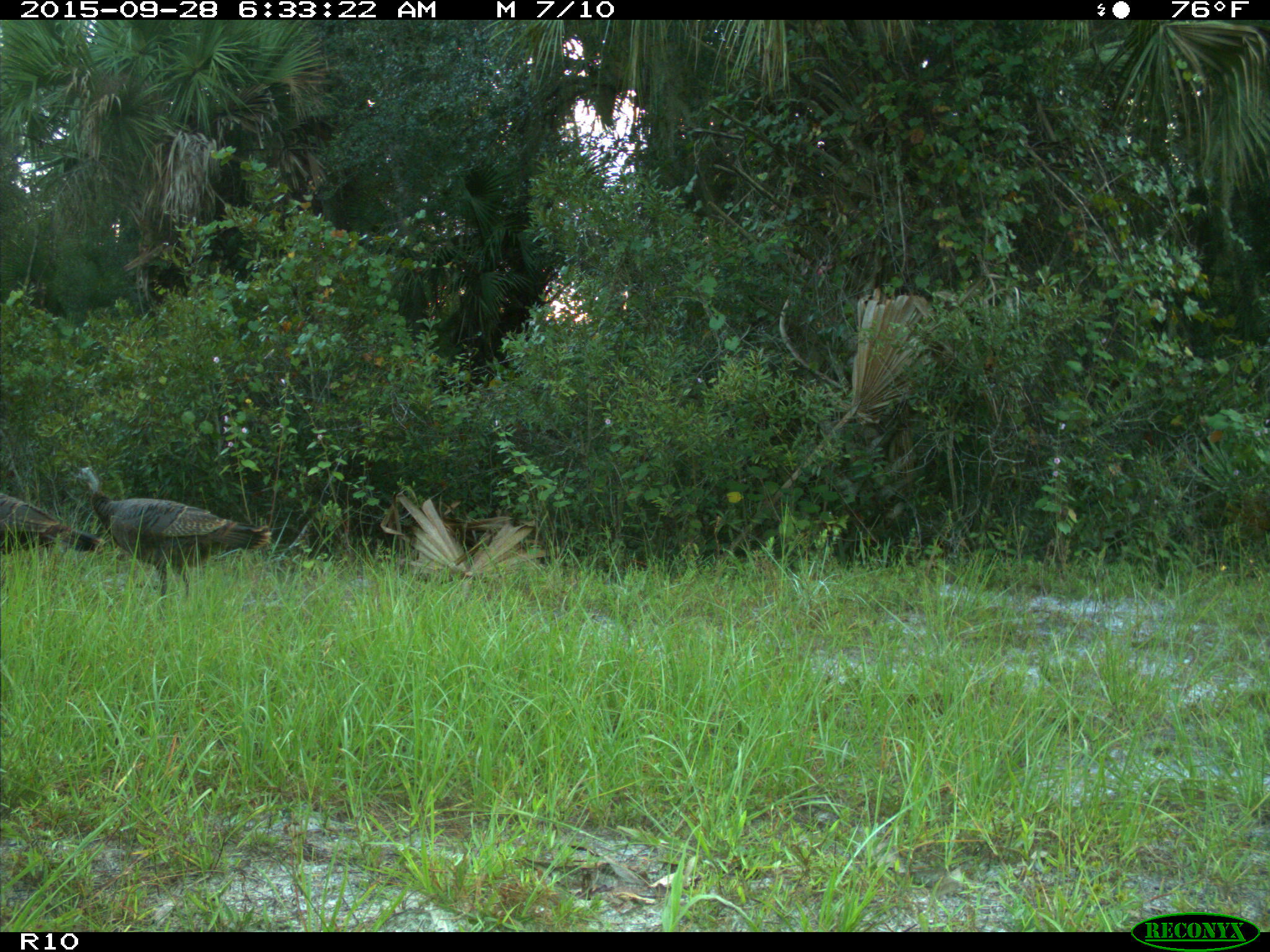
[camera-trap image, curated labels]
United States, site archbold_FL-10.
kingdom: Animalia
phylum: Chordata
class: Aves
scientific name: Aves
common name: birds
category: unidentified bird